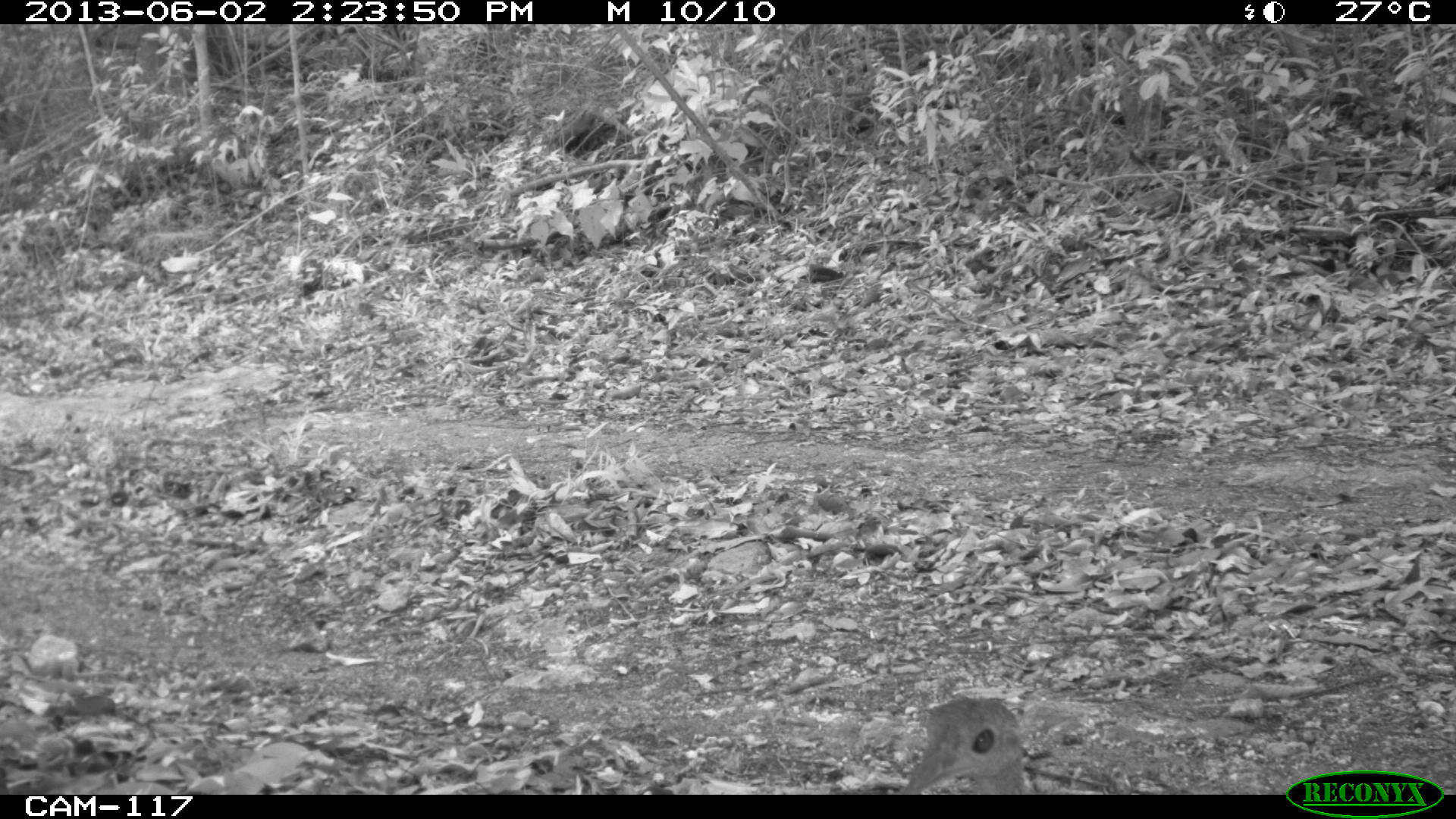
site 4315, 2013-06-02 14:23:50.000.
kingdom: Animalia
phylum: Chordata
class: Aves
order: Tinamiformes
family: Tinamidae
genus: Tinamus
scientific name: Tinamus major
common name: great tinamou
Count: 2.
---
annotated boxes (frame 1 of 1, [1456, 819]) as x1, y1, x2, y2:
tinamus major: 895, 697, 1026, 794